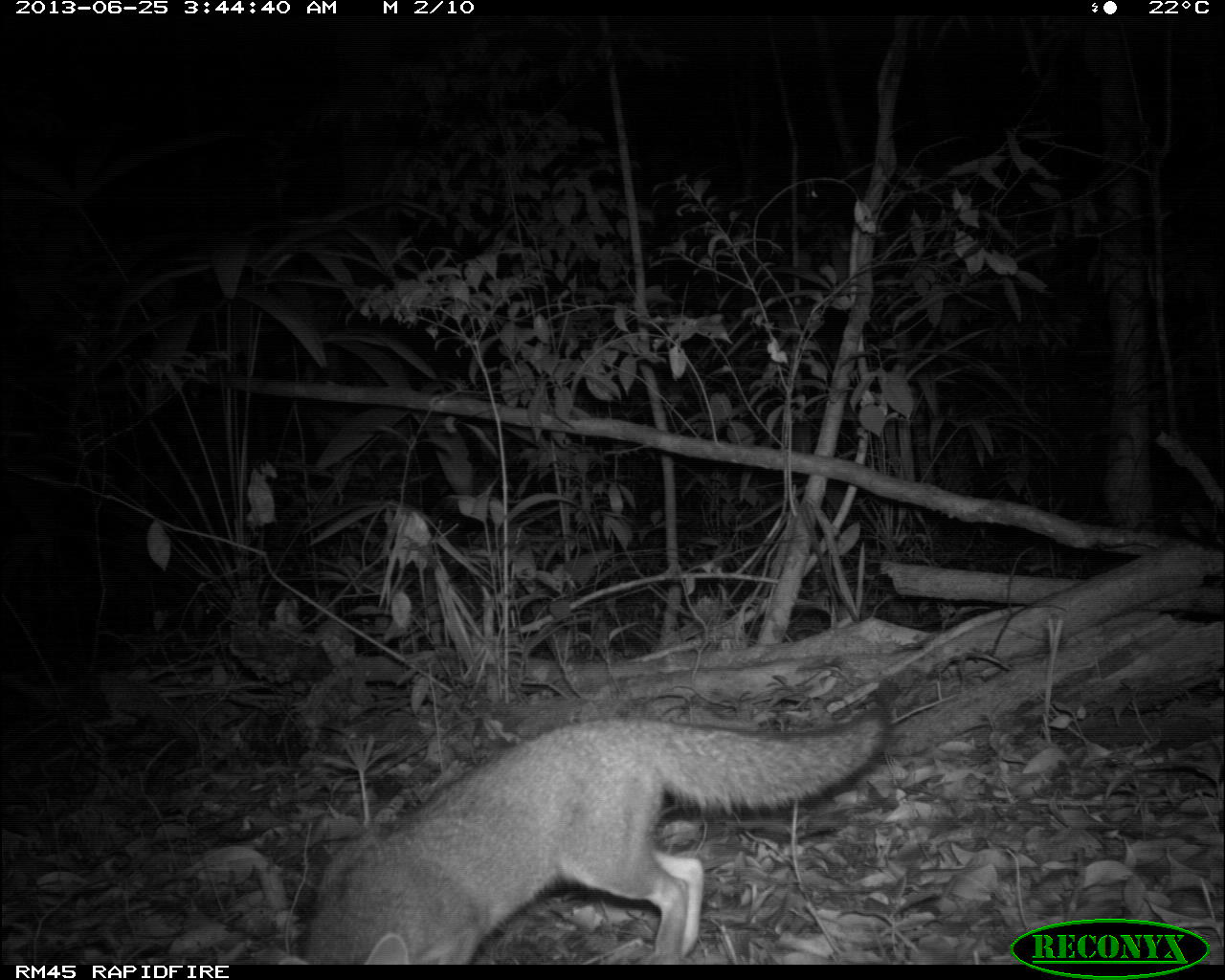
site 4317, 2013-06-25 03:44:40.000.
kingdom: Animalia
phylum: Chordata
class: Mammalia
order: Carnivora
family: Canidae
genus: Urocyon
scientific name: Urocyon cinereoargenteus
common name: gray fox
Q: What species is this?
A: Urocyon cinereoargenteus (gray fox).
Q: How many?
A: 1.